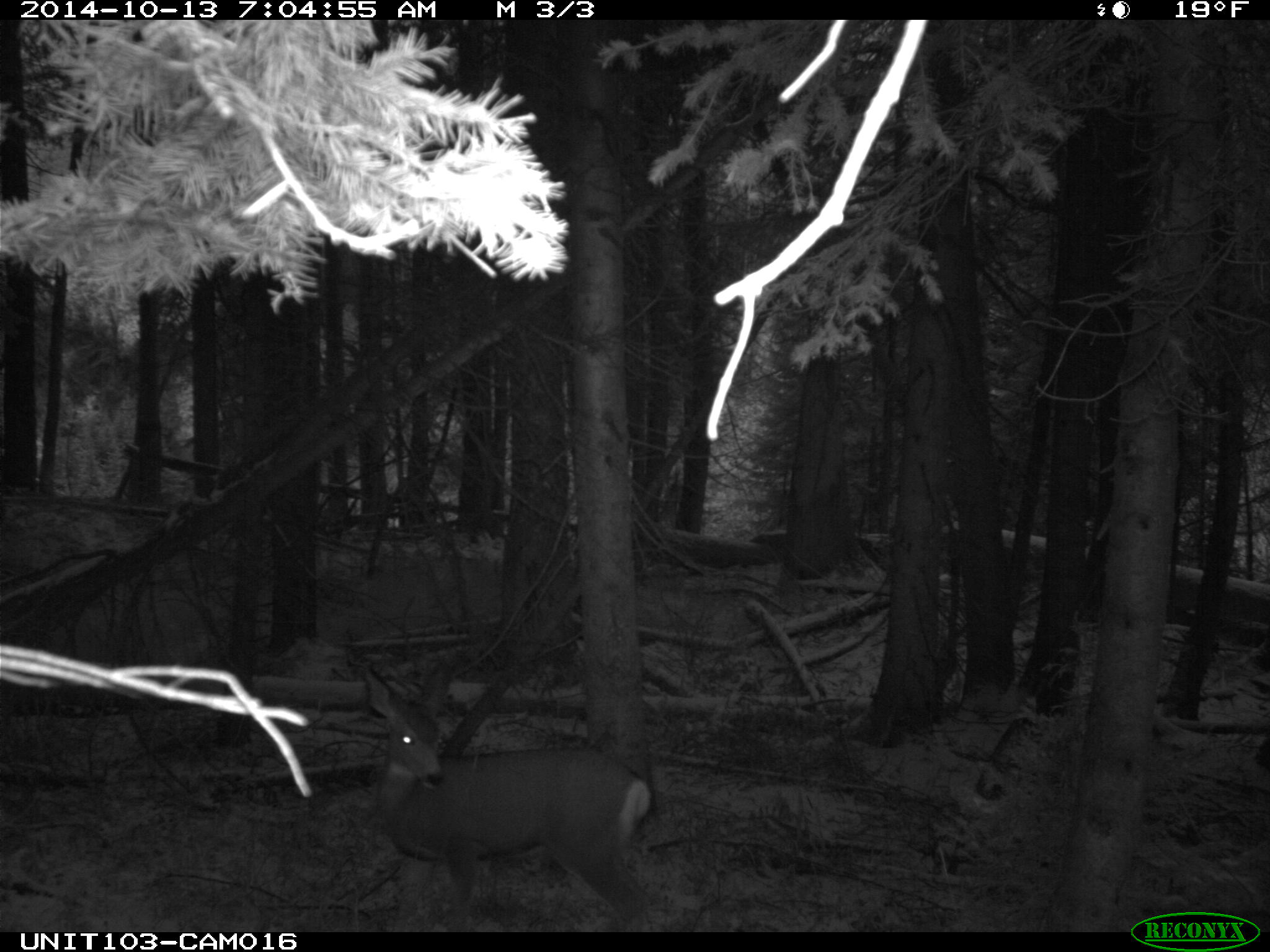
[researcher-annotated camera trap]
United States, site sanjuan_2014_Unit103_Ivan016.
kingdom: Animalia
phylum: Chordata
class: Mammalia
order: Artiodactyla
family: Cervidae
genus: Odocoileus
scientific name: Odocoileus hemionus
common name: mule deer